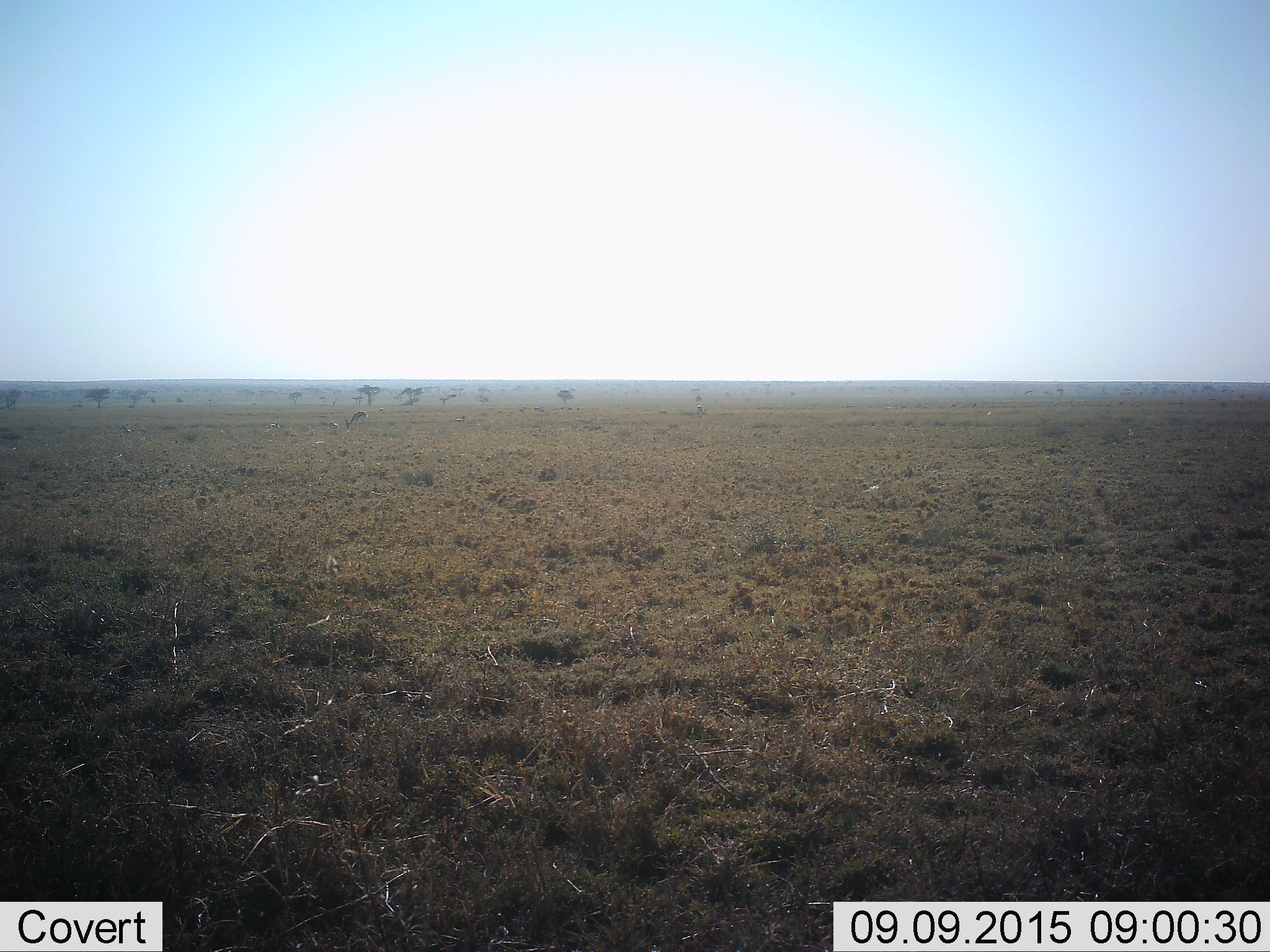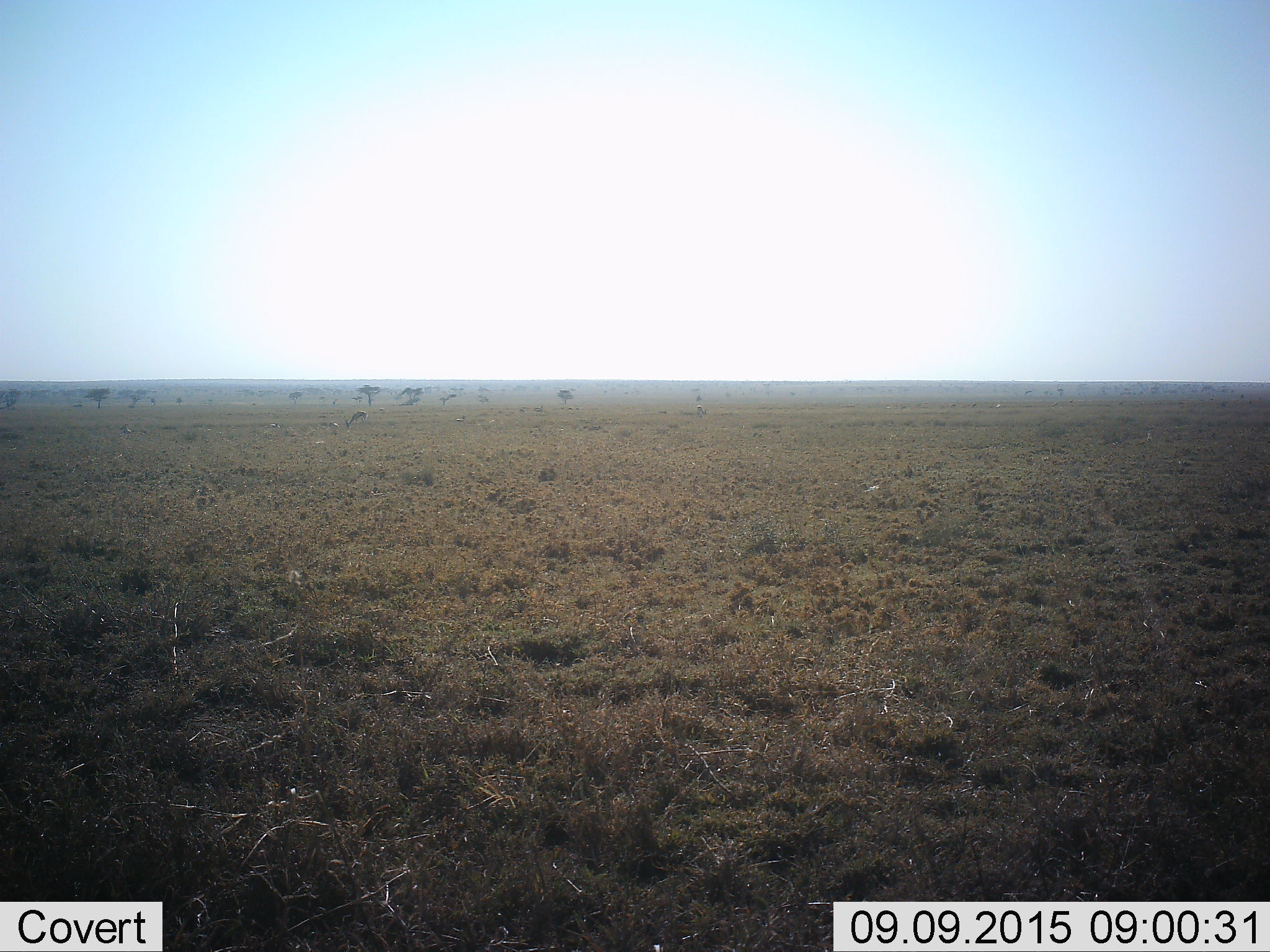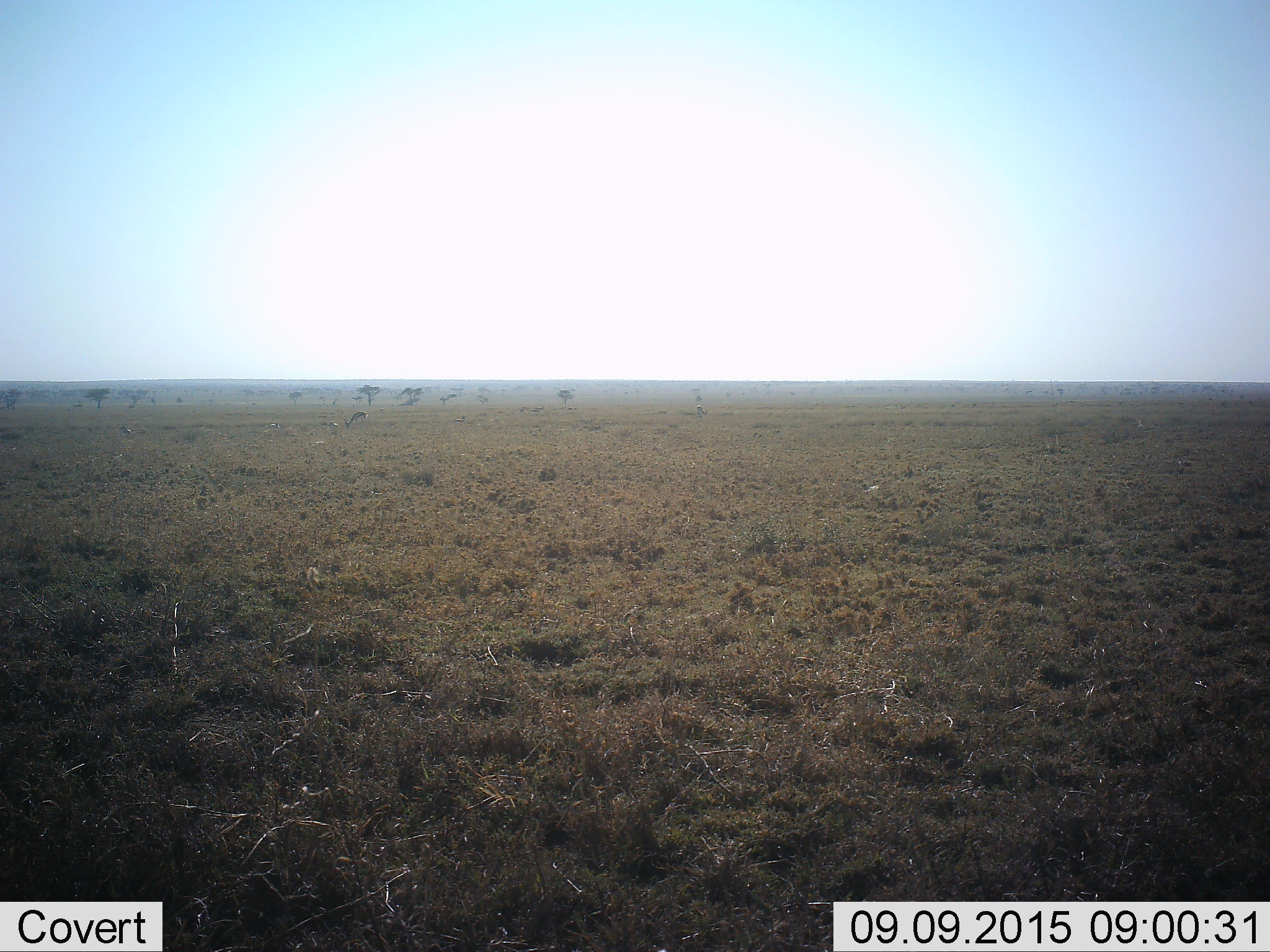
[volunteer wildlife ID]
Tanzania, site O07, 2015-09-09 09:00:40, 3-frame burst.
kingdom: Animalia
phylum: Chordata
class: Mammalia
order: Artiodactyla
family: Bovidae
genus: Eudorcas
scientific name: Eudorcas thomsonii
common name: thomson's gazelle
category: gazellethomsons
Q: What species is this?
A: Gazellethomsons (thomson's gazelle) (Eudorcas thomsonii).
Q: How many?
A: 11-50.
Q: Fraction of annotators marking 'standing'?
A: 100%.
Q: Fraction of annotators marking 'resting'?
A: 83%.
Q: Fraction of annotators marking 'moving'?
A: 17%.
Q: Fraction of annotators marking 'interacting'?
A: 0%.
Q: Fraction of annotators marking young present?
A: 0%.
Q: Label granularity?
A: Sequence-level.